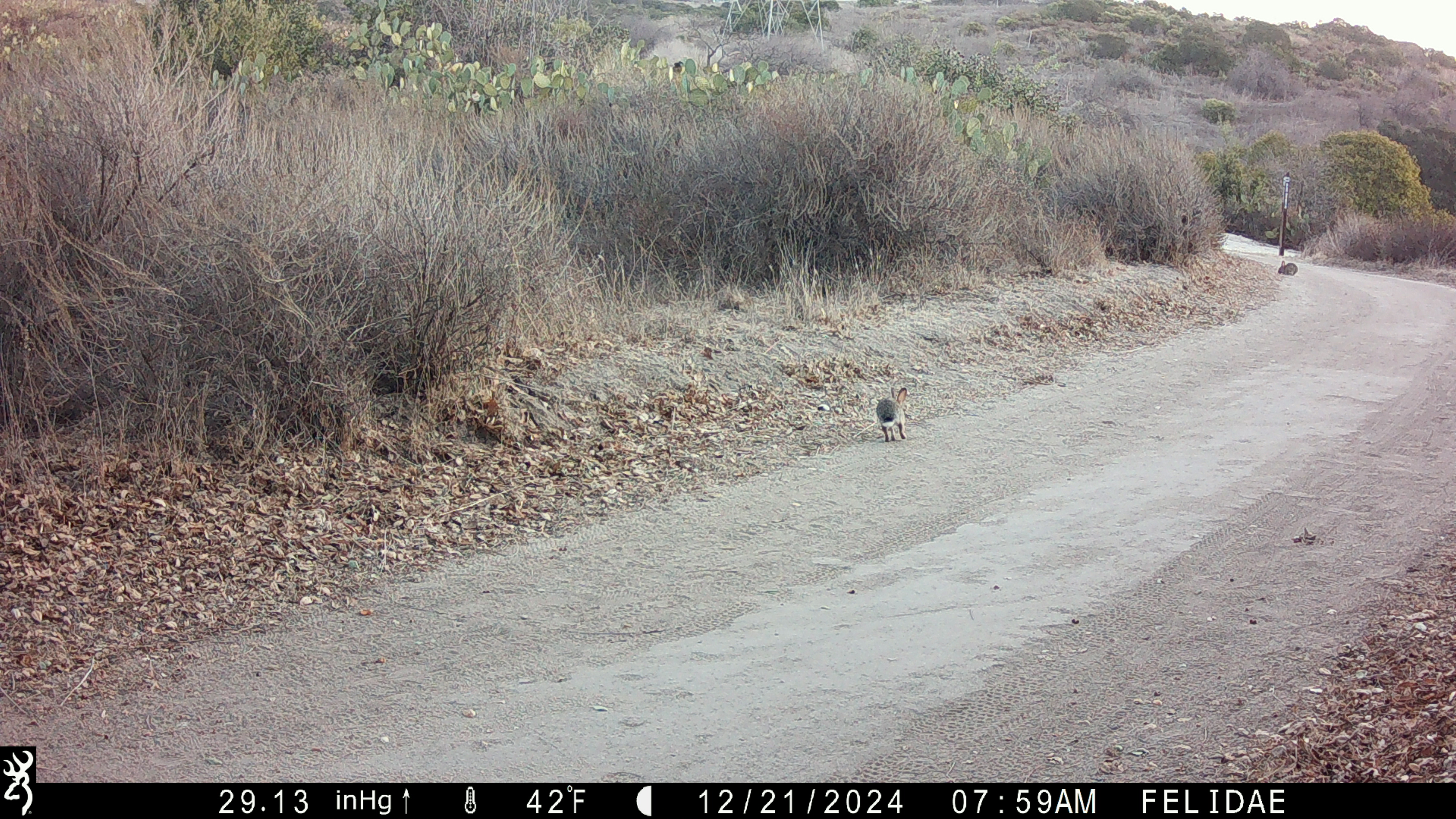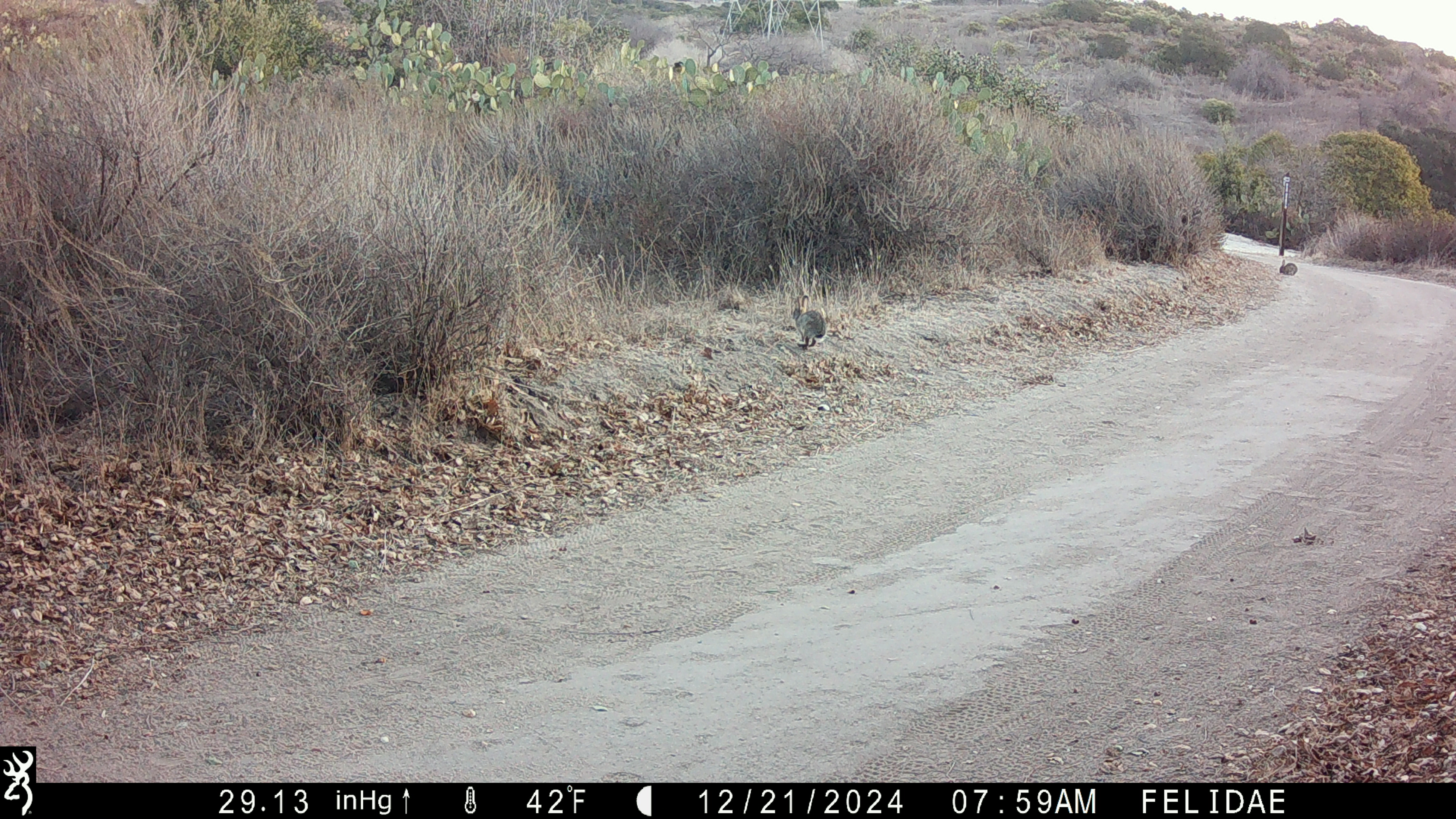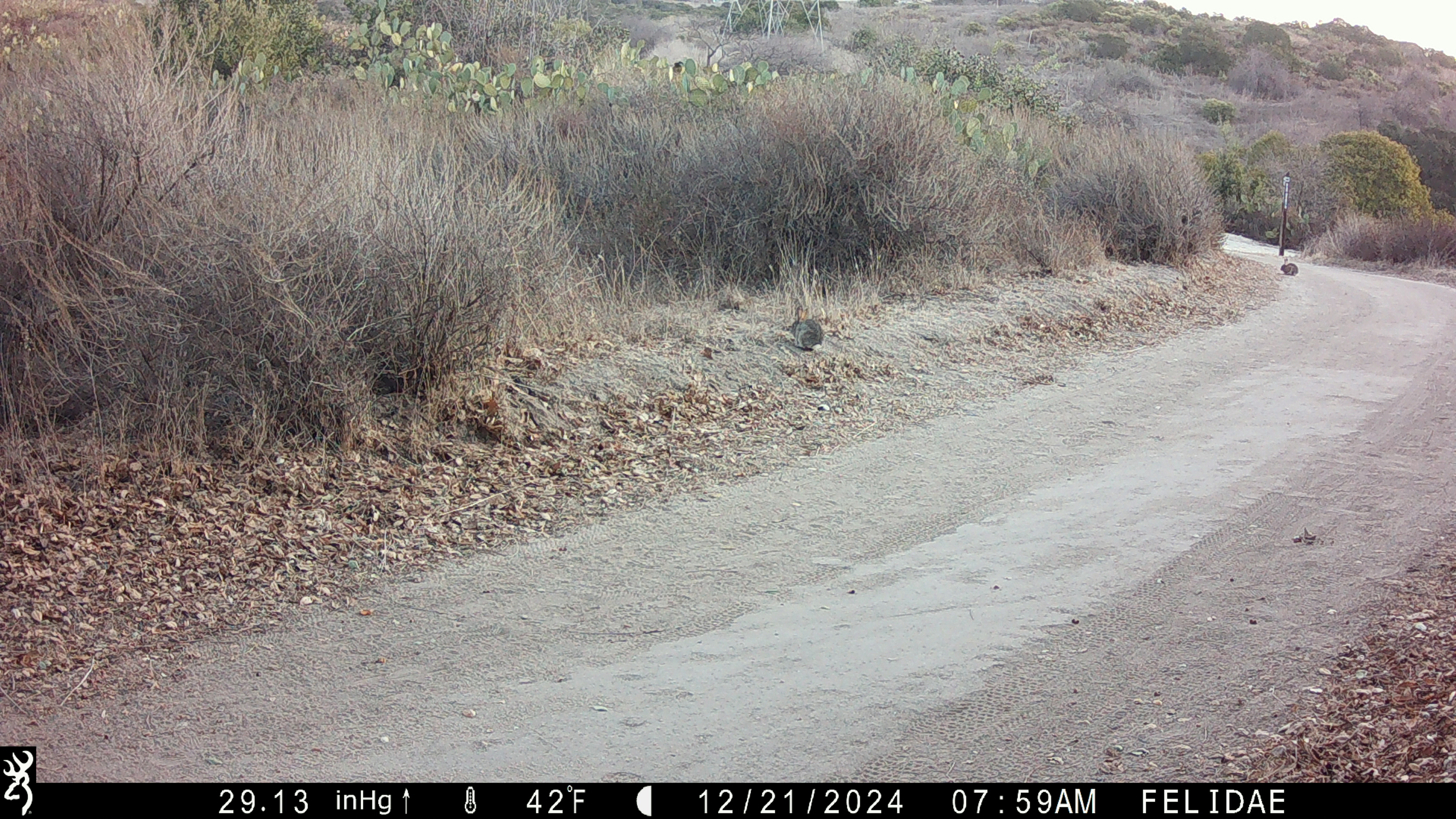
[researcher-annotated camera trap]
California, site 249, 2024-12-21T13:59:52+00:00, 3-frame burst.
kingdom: Animalia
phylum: Chordata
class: Mammalia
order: Rodentia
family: Sciuridae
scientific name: Sciuridae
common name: squirrel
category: unknown squirrel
Unknown squirrel (squirrel) (Sciuridae).